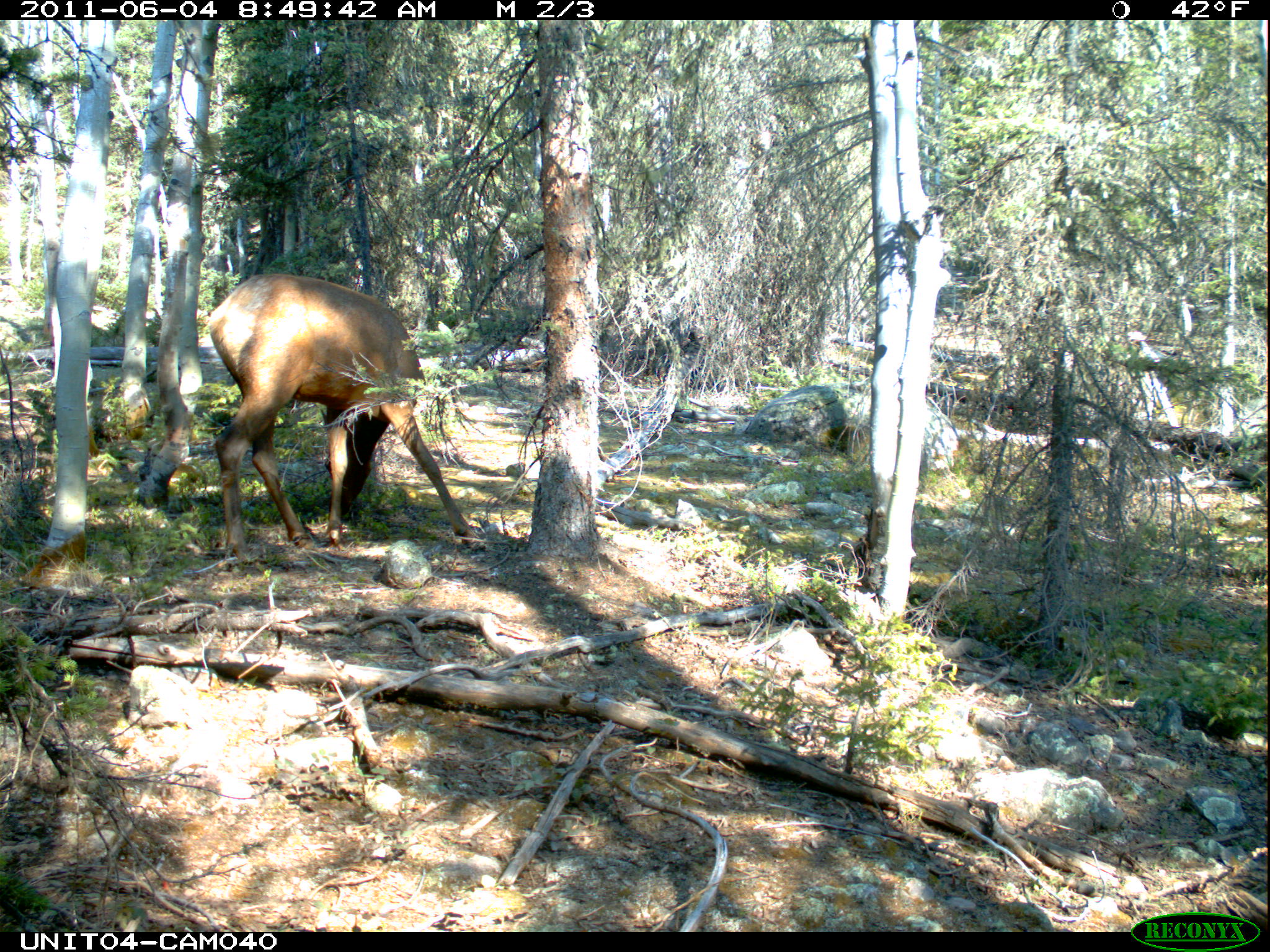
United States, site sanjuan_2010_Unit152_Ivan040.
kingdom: Animalia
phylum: Chordata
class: Mammalia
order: Artiodactyla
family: Cervidae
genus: Cervus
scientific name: Cervus elaphus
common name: red deer